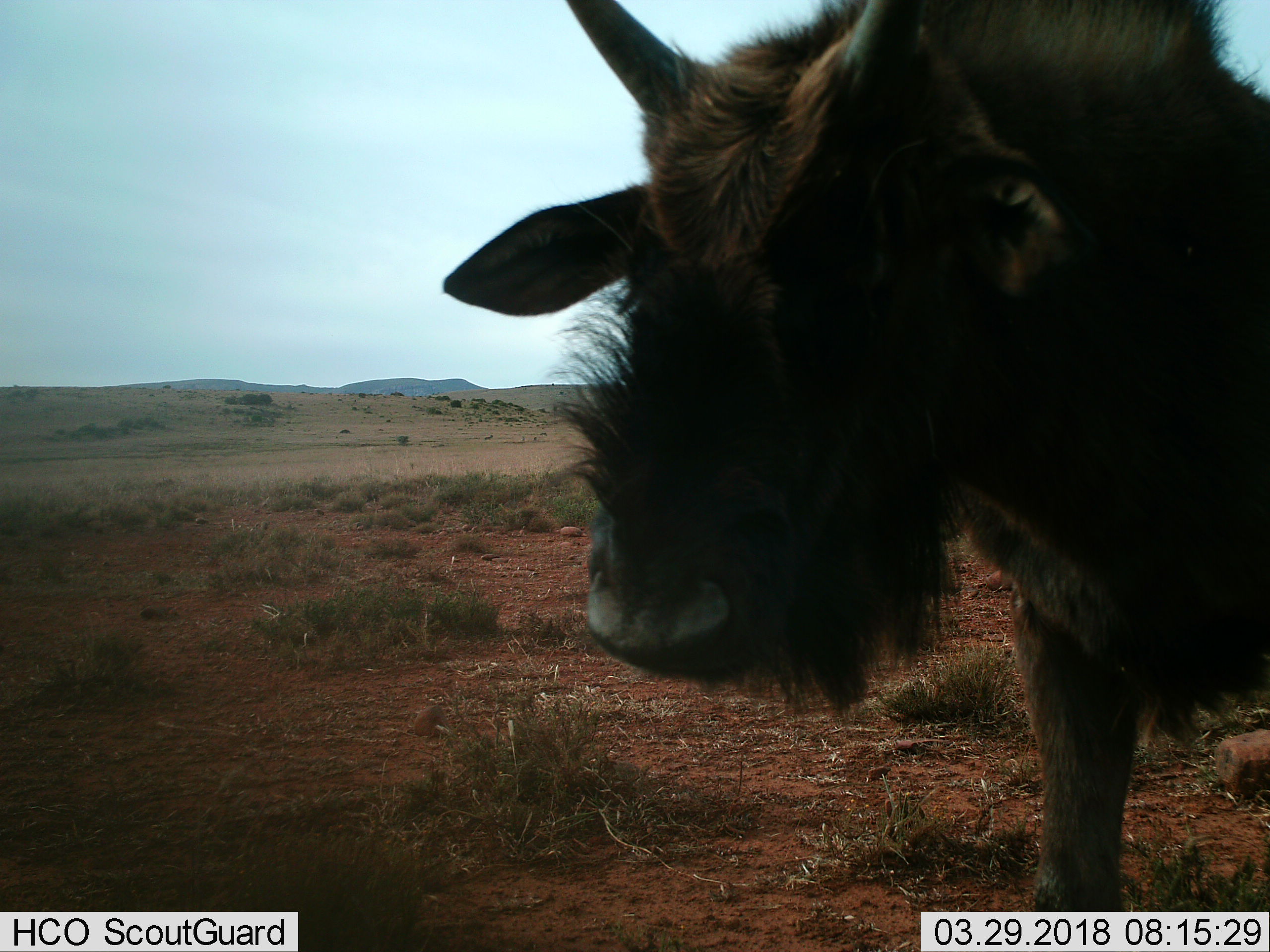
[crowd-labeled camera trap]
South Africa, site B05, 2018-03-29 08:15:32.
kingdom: Animalia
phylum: Chordata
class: Mammalia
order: Artiodactyla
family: Bovidae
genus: Connochaetes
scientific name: Connochaetes gnou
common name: black wildebeest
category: wildebeestblack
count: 1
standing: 60%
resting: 0%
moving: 40%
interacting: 0%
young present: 40%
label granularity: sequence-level